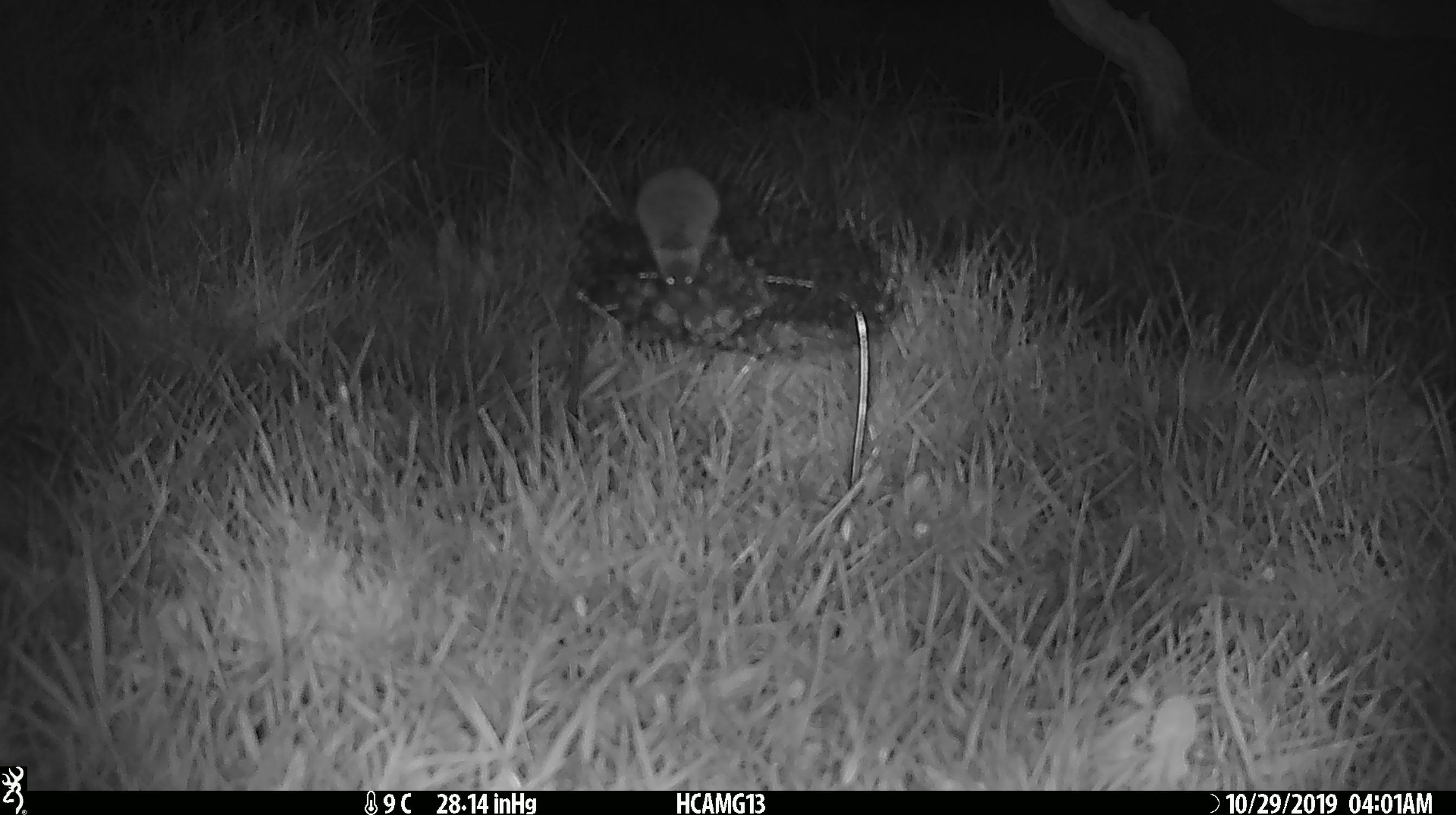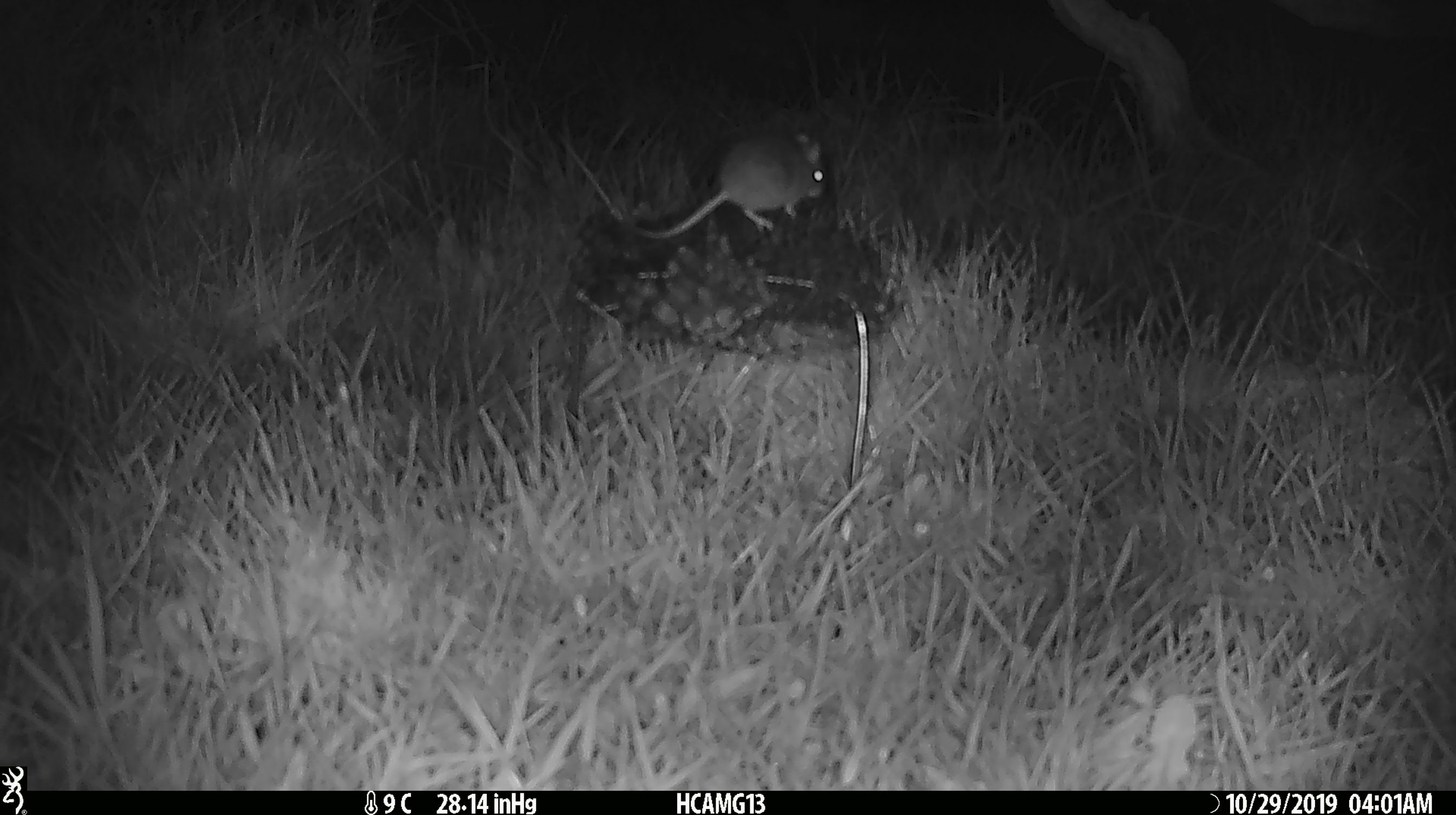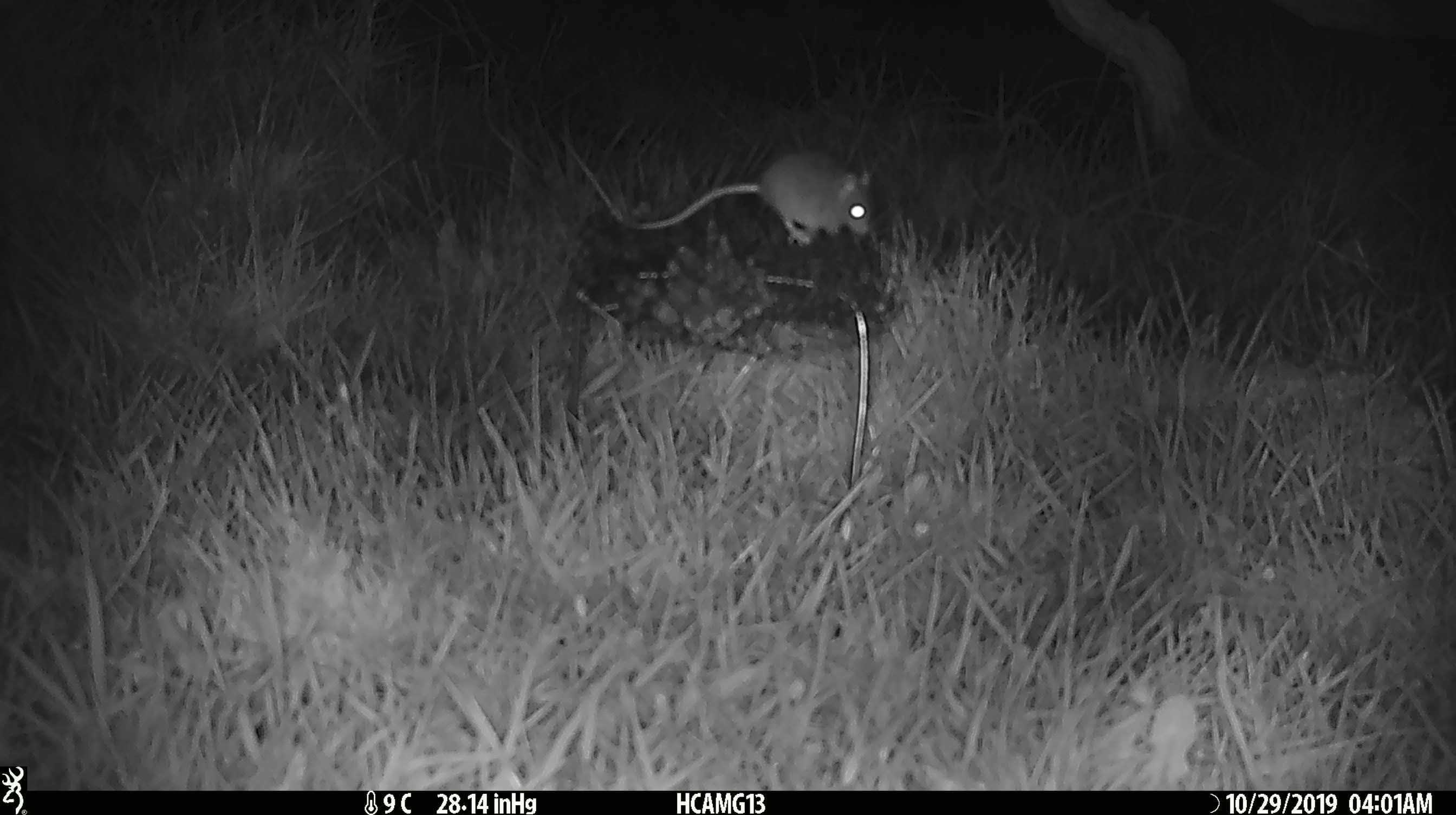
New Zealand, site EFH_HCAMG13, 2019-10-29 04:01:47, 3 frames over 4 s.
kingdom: Animalia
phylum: Chordata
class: Mammalia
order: Rodentia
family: Muridae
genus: Mus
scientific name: Mus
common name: mouse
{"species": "mouse (Mus)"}